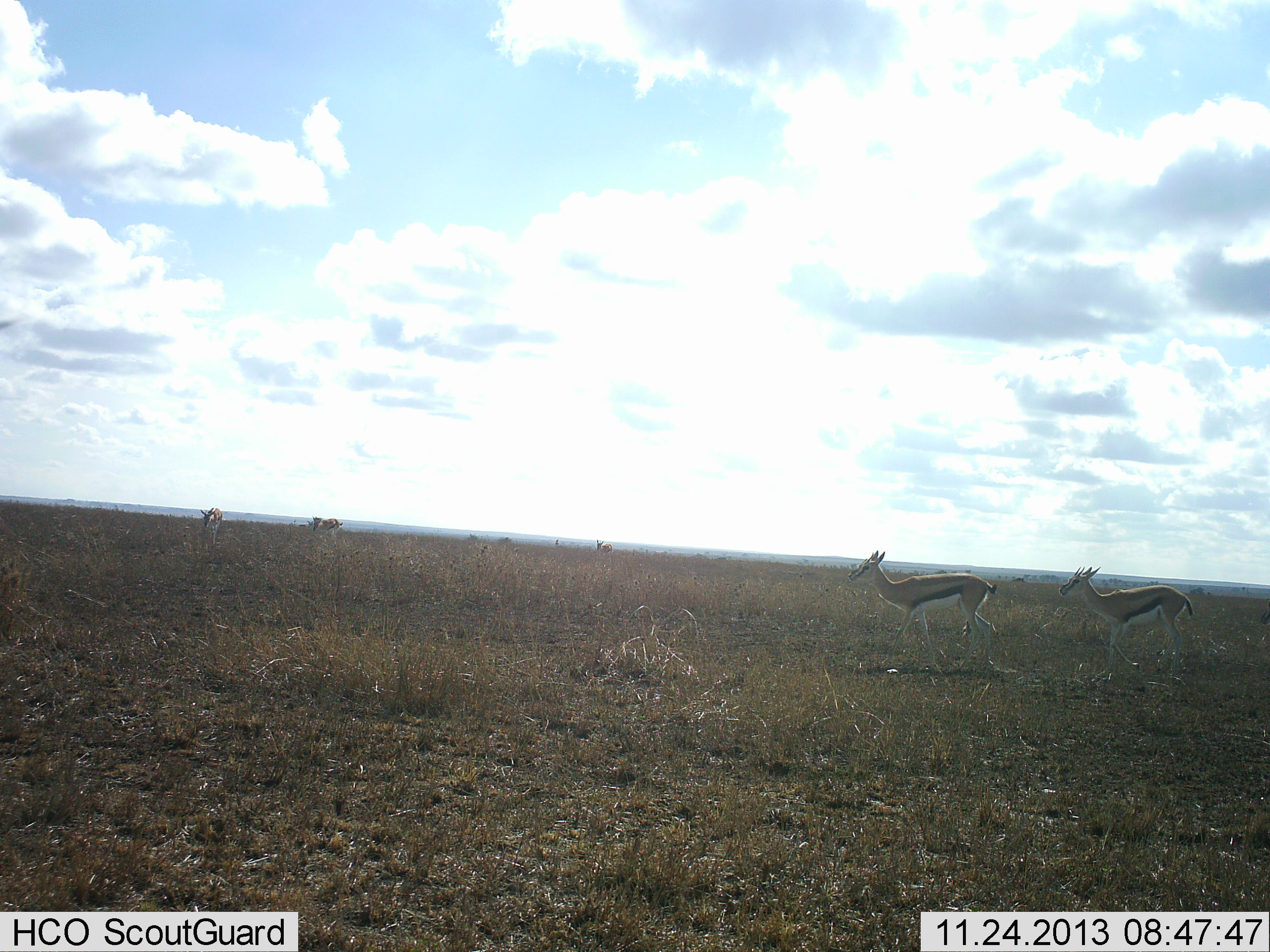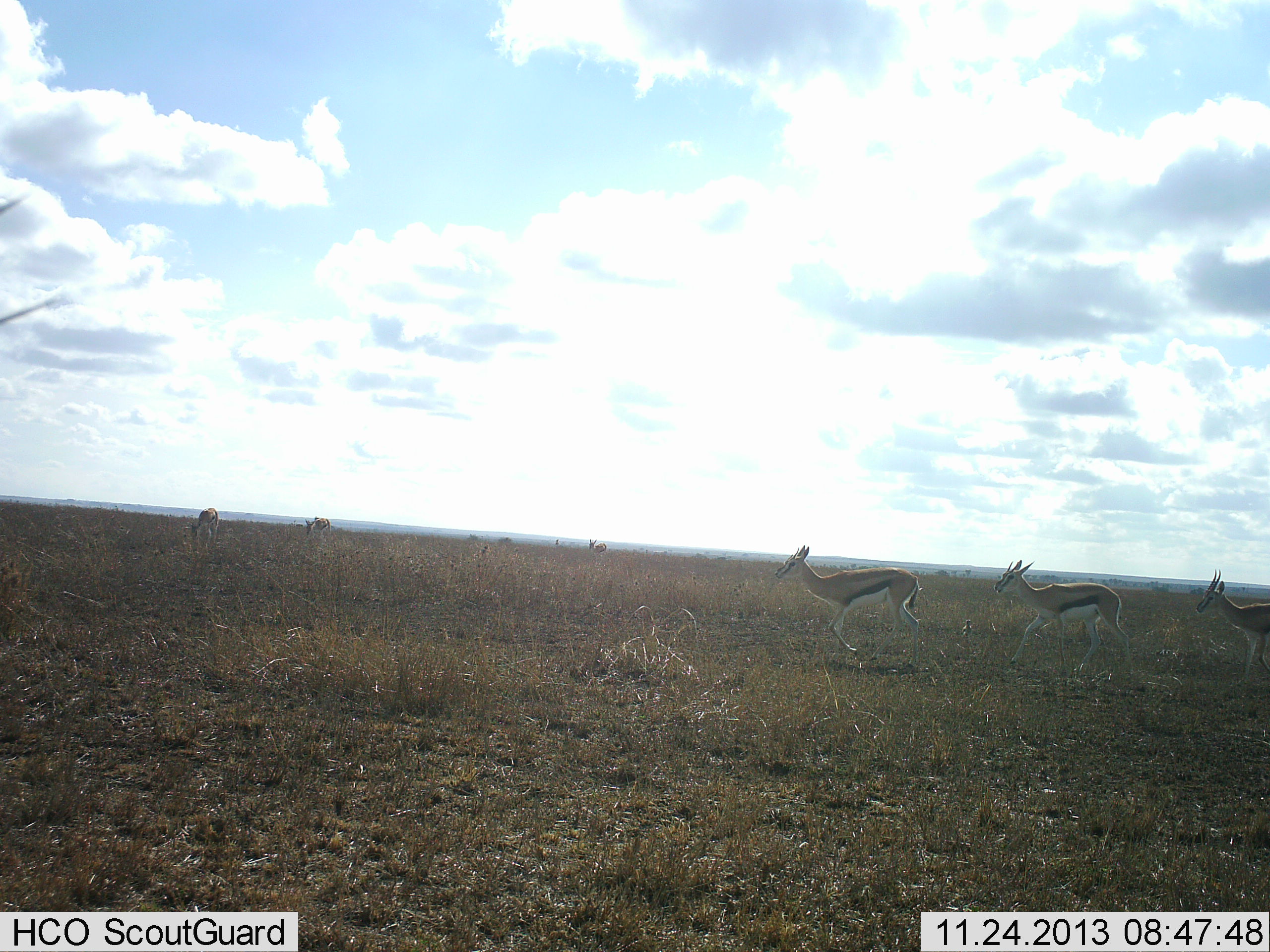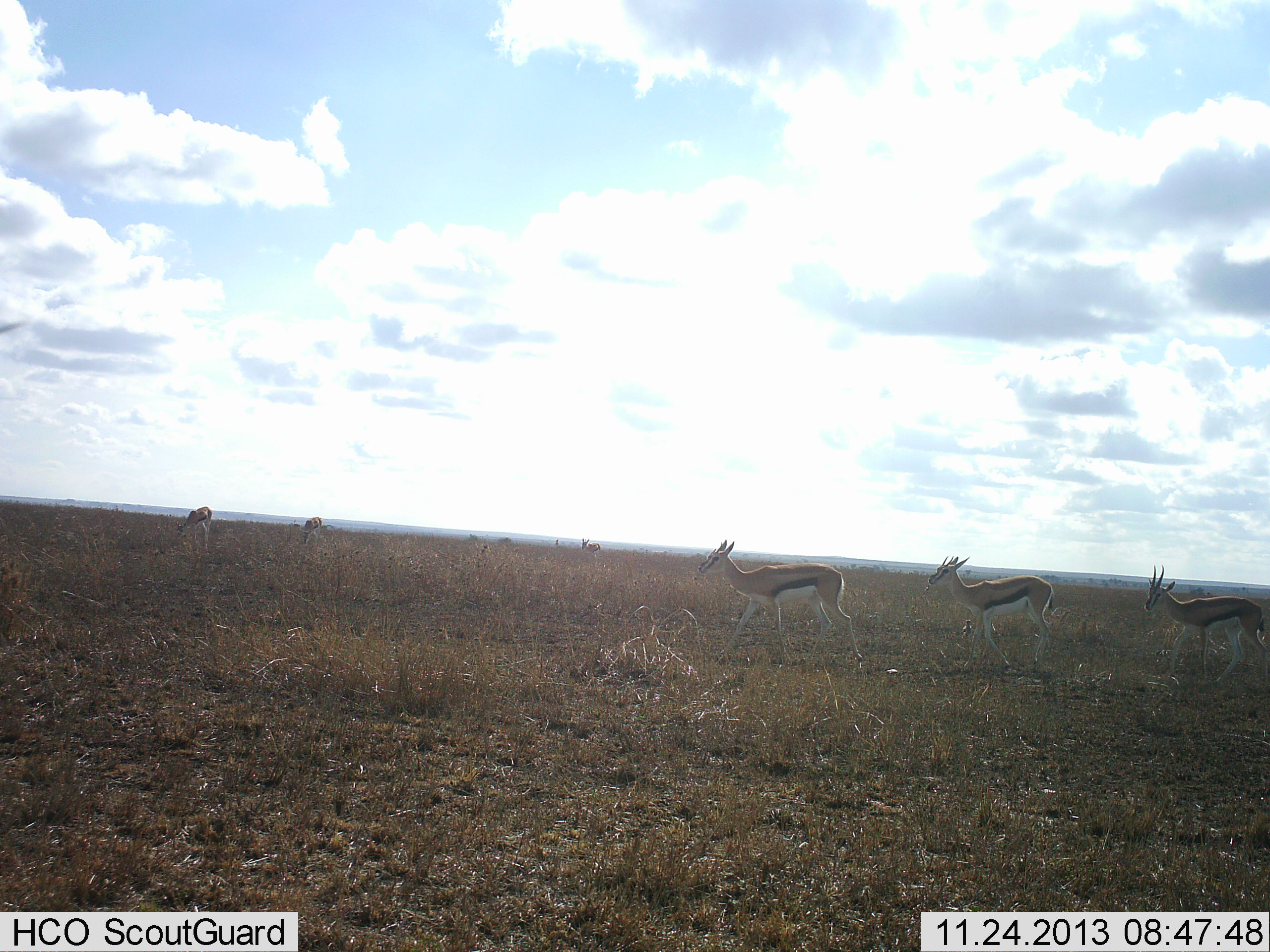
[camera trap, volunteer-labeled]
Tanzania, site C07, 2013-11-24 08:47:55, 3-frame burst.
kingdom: Animalia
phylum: Chordata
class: Mammalia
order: Artiodactyla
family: Bovidae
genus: Eudorcas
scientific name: Eudorcas thomsonii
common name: thomson's gazelle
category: gazellethomsons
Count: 6.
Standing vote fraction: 0%.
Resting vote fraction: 0%.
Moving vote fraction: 100%.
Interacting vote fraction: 0%.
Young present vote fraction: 0%.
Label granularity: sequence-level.